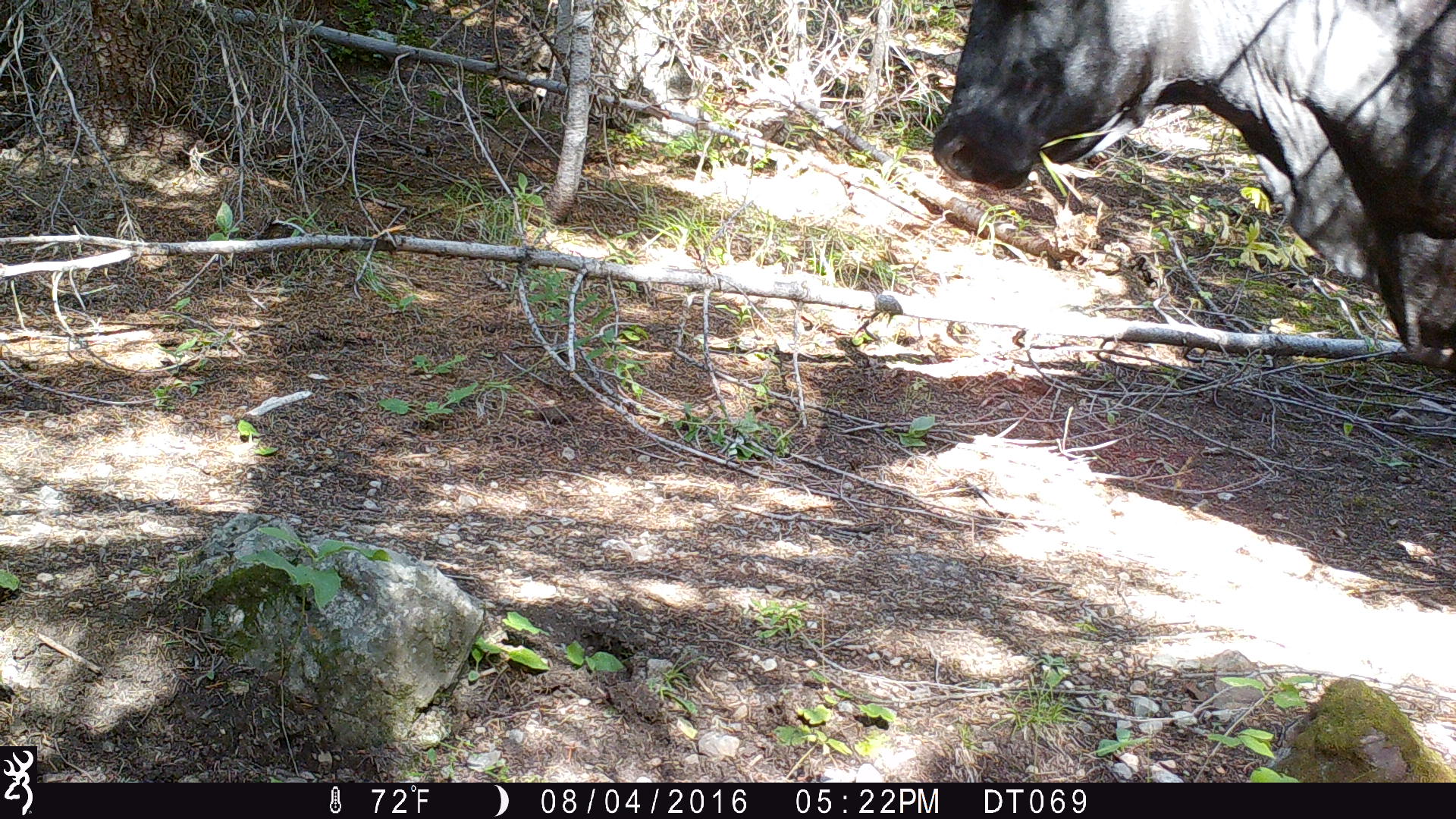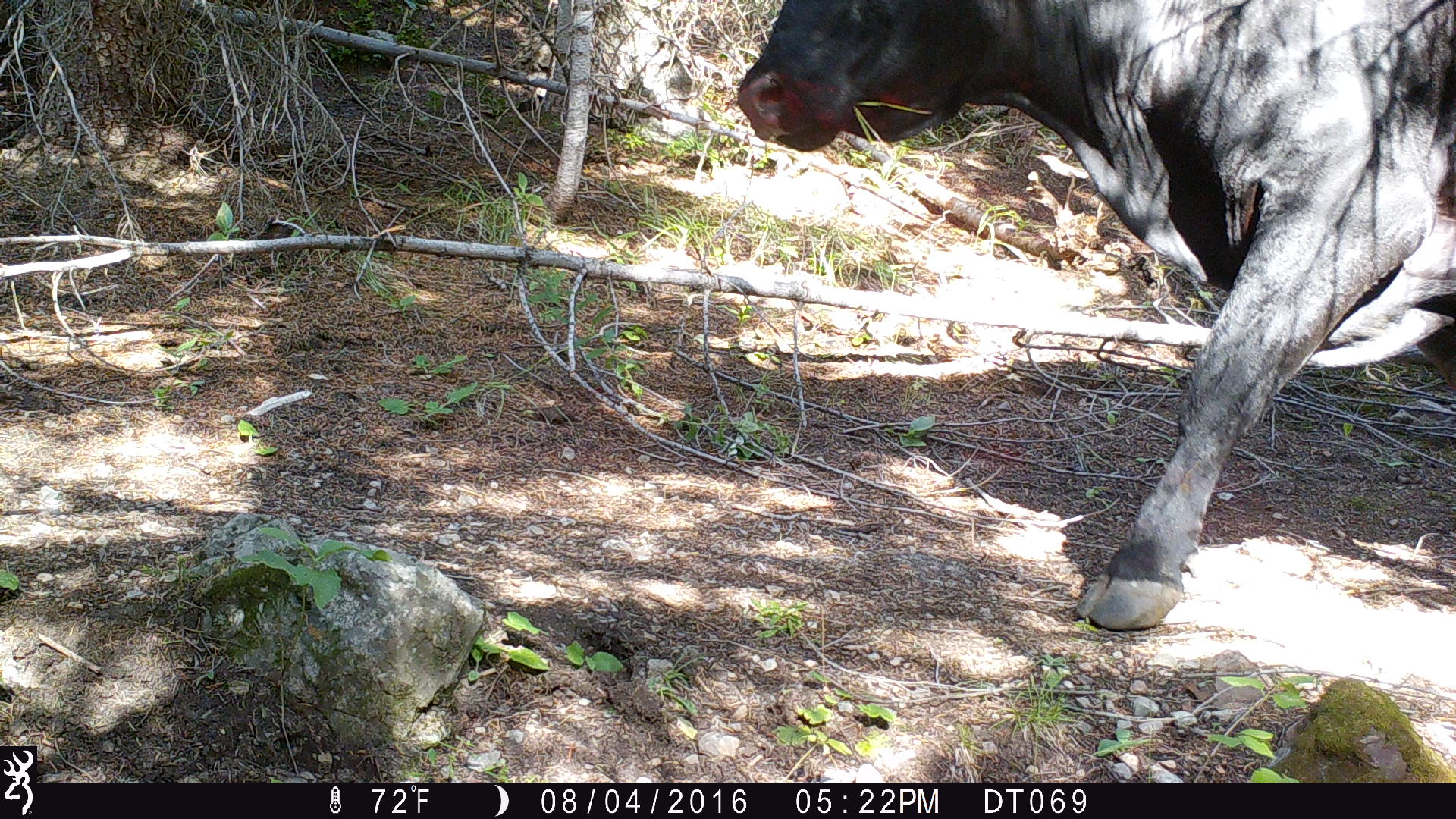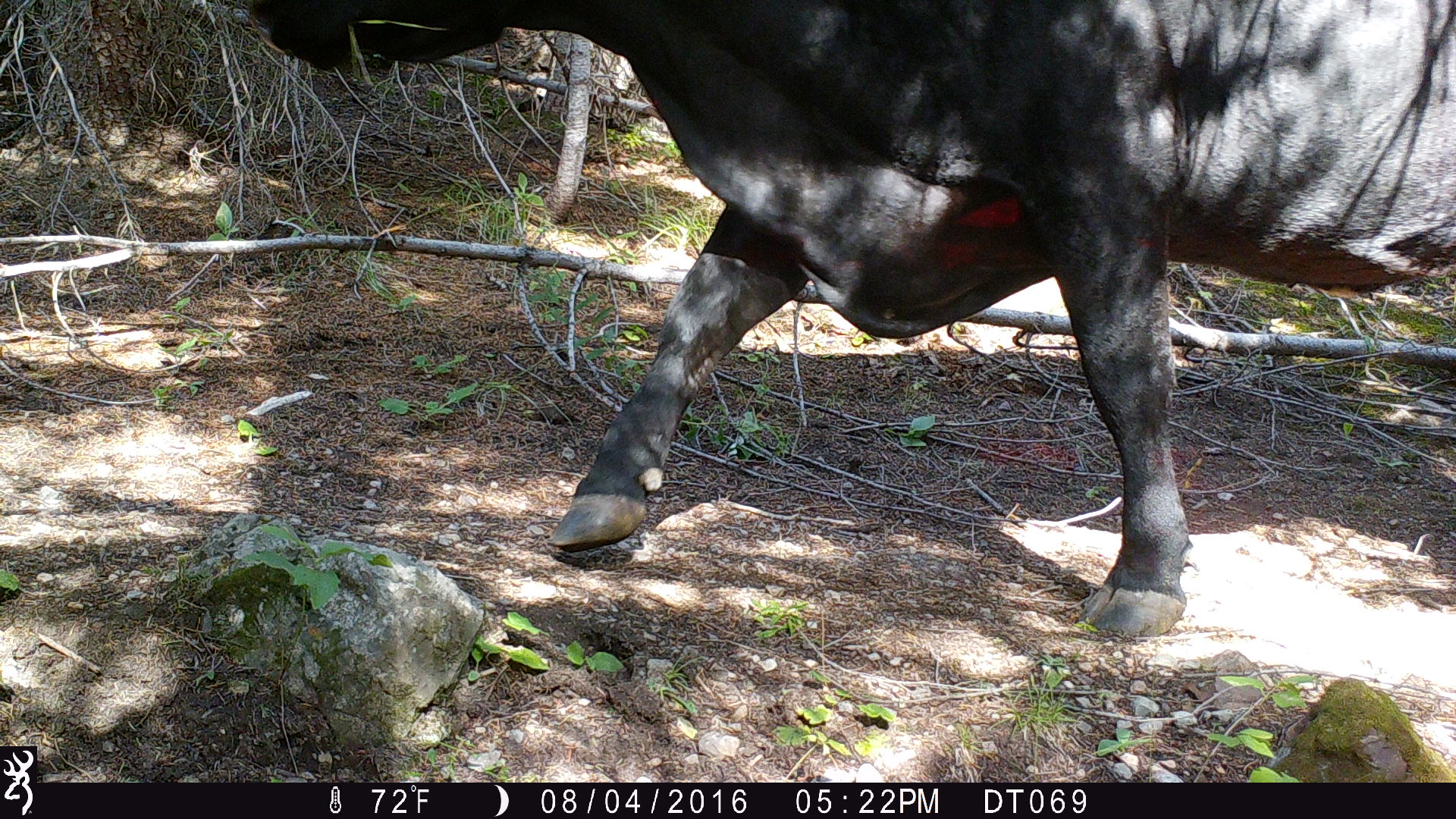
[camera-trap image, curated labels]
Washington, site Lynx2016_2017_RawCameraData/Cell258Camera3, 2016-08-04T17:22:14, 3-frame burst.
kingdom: Animalia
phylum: Chordata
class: Mammalia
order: Artiodactyla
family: Bovidae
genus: Bos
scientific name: Bos taurus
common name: domestic cattle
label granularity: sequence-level